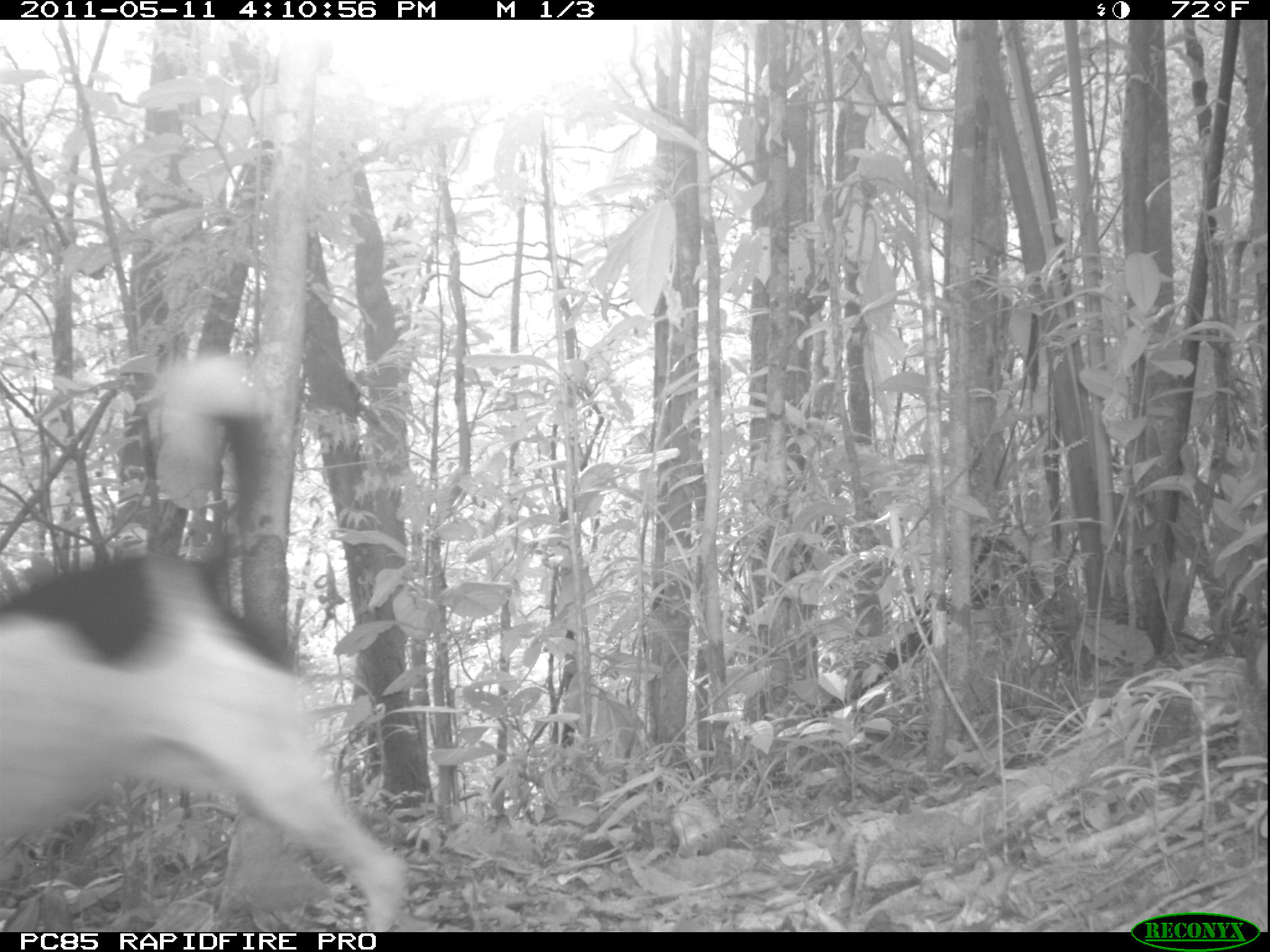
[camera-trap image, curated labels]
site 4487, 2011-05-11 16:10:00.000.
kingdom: Animalia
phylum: Chordata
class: Mammalia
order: Carnivora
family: Canidae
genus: Canis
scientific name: Canis familiaris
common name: domestic dog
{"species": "Canis familiaris (domestic dog)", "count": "1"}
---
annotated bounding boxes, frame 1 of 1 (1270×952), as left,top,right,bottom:
canis familiaris: 0,352,413,930